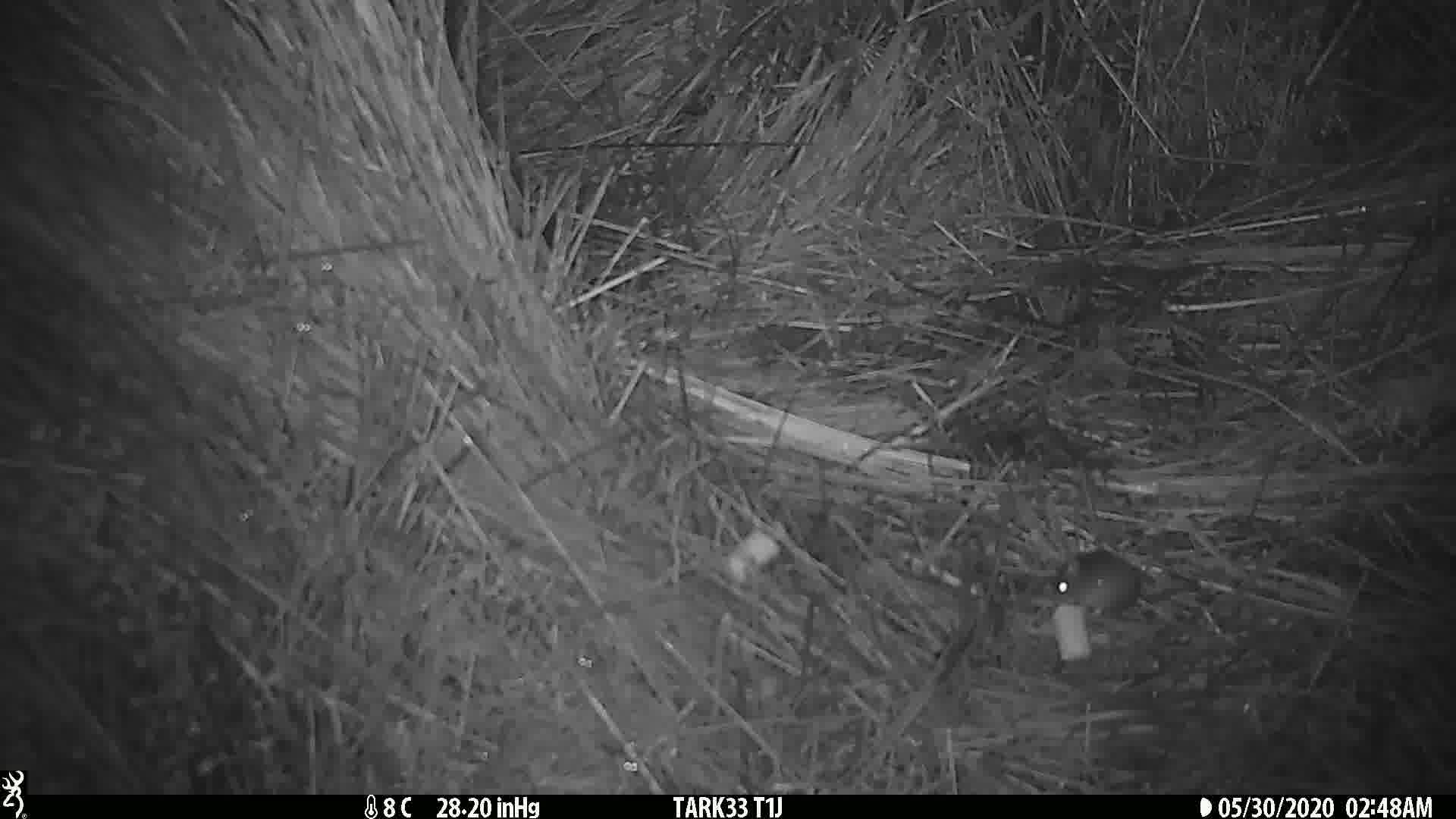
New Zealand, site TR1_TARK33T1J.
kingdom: Animalia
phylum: Chordata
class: Mammalia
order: Rodentia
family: Muridae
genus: Mus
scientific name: Mus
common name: mouse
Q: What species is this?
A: Mouse (Mus).